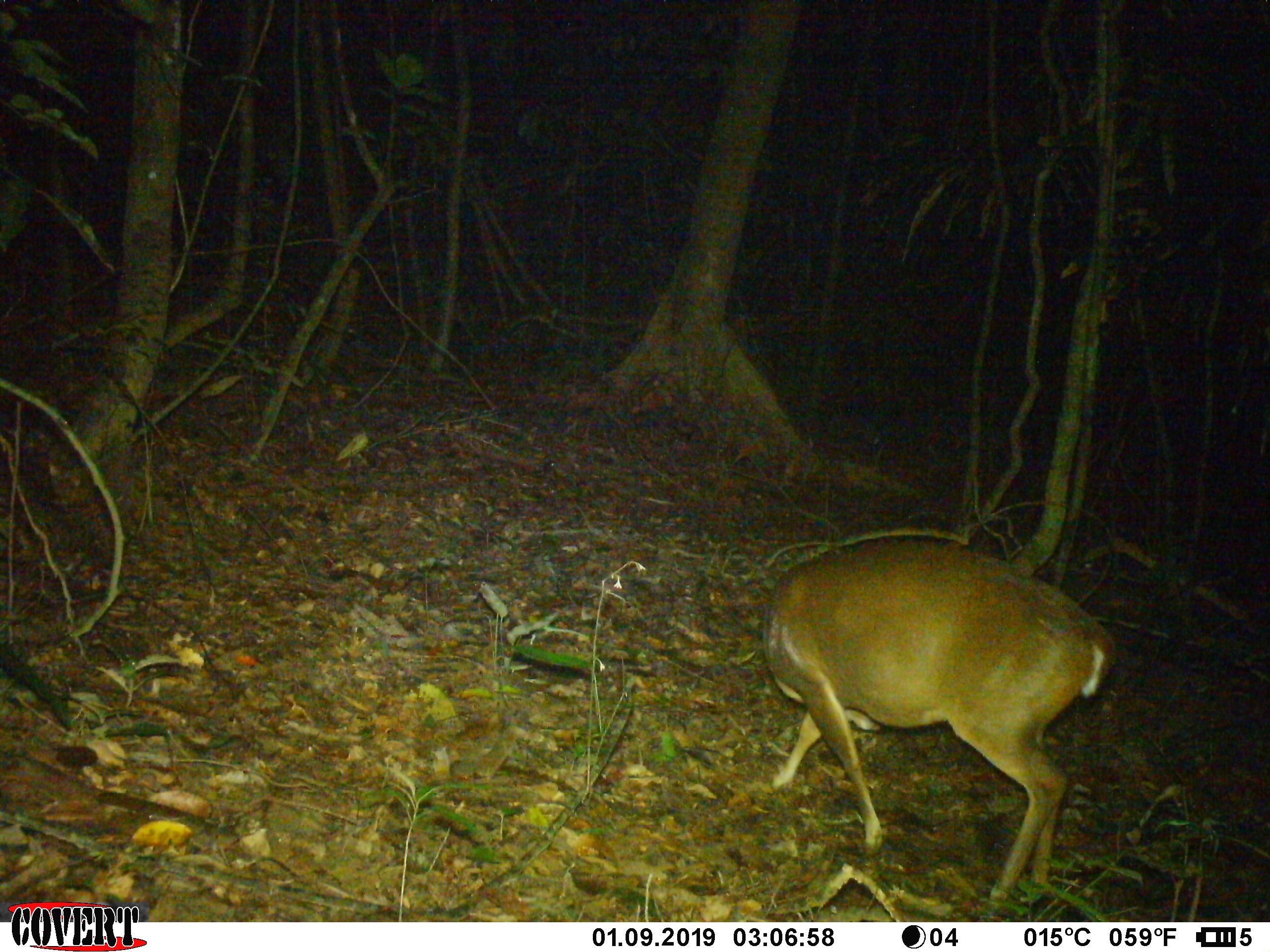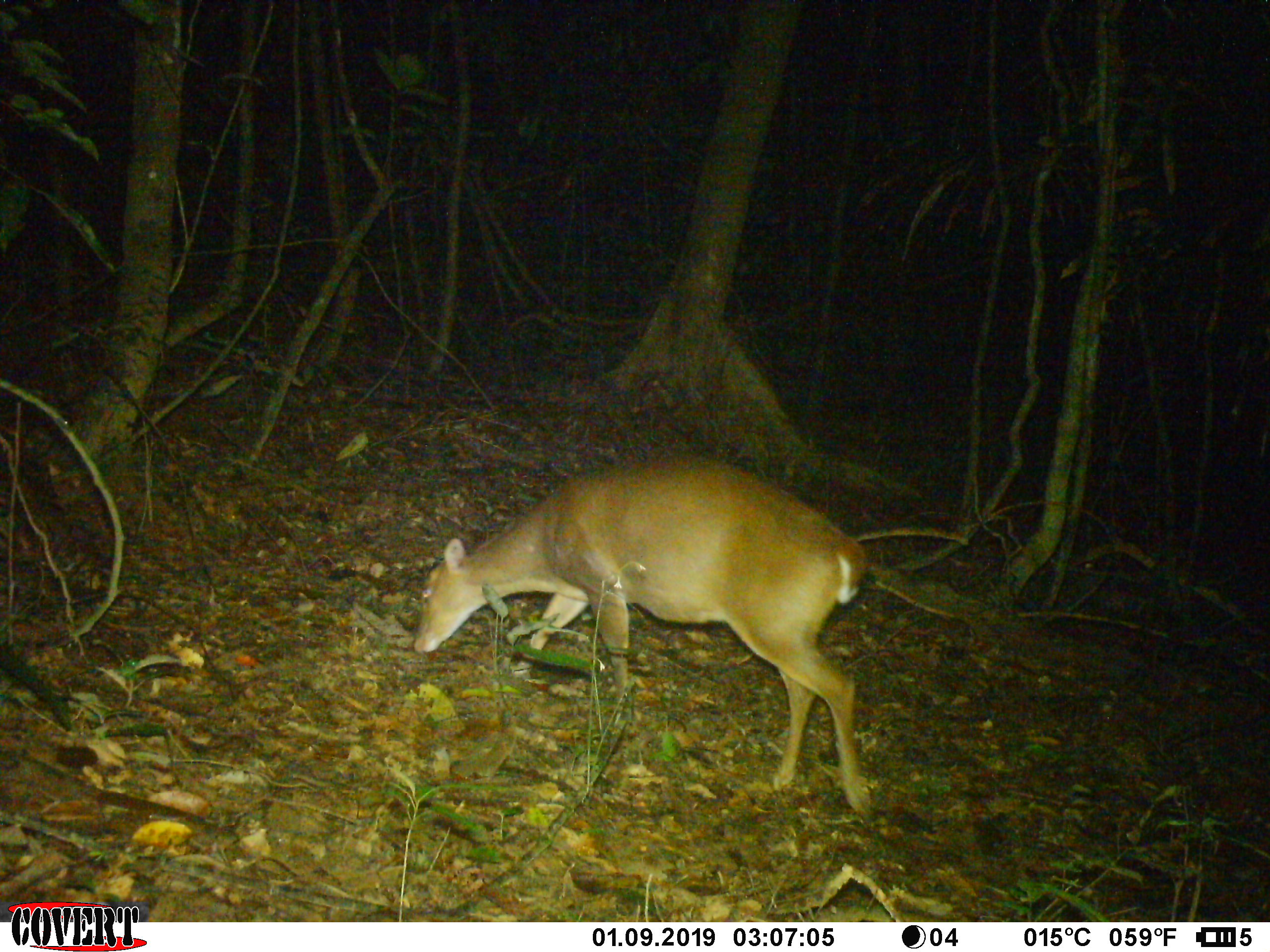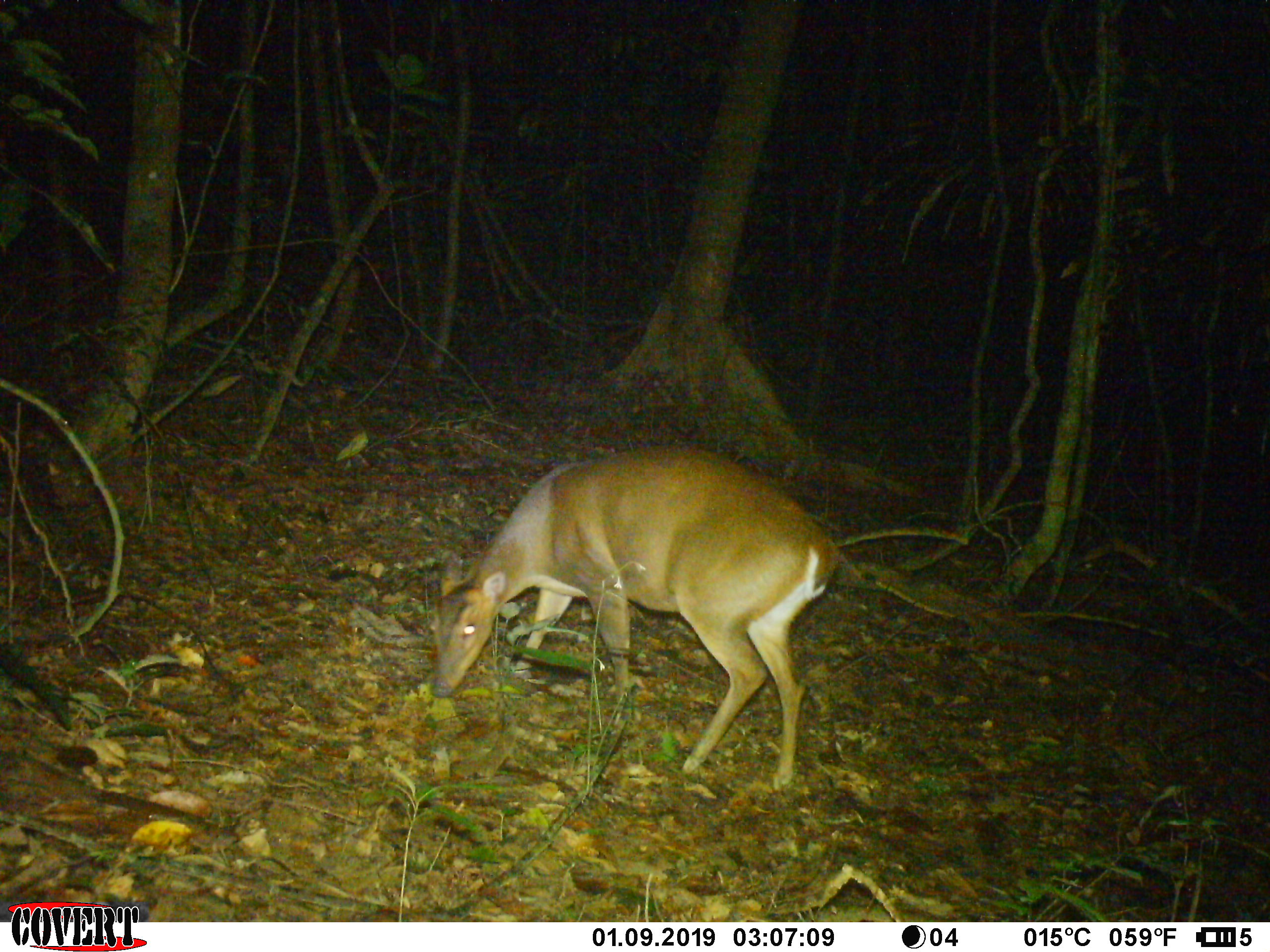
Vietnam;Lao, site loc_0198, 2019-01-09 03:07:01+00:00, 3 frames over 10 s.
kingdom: Animalia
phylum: Chordata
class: Mammalia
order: Artiodactyla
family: Cervidae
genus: Muntiacus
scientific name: Muntiacus vuquangensis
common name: large-antlered muntjac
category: large antlered muntjac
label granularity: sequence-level